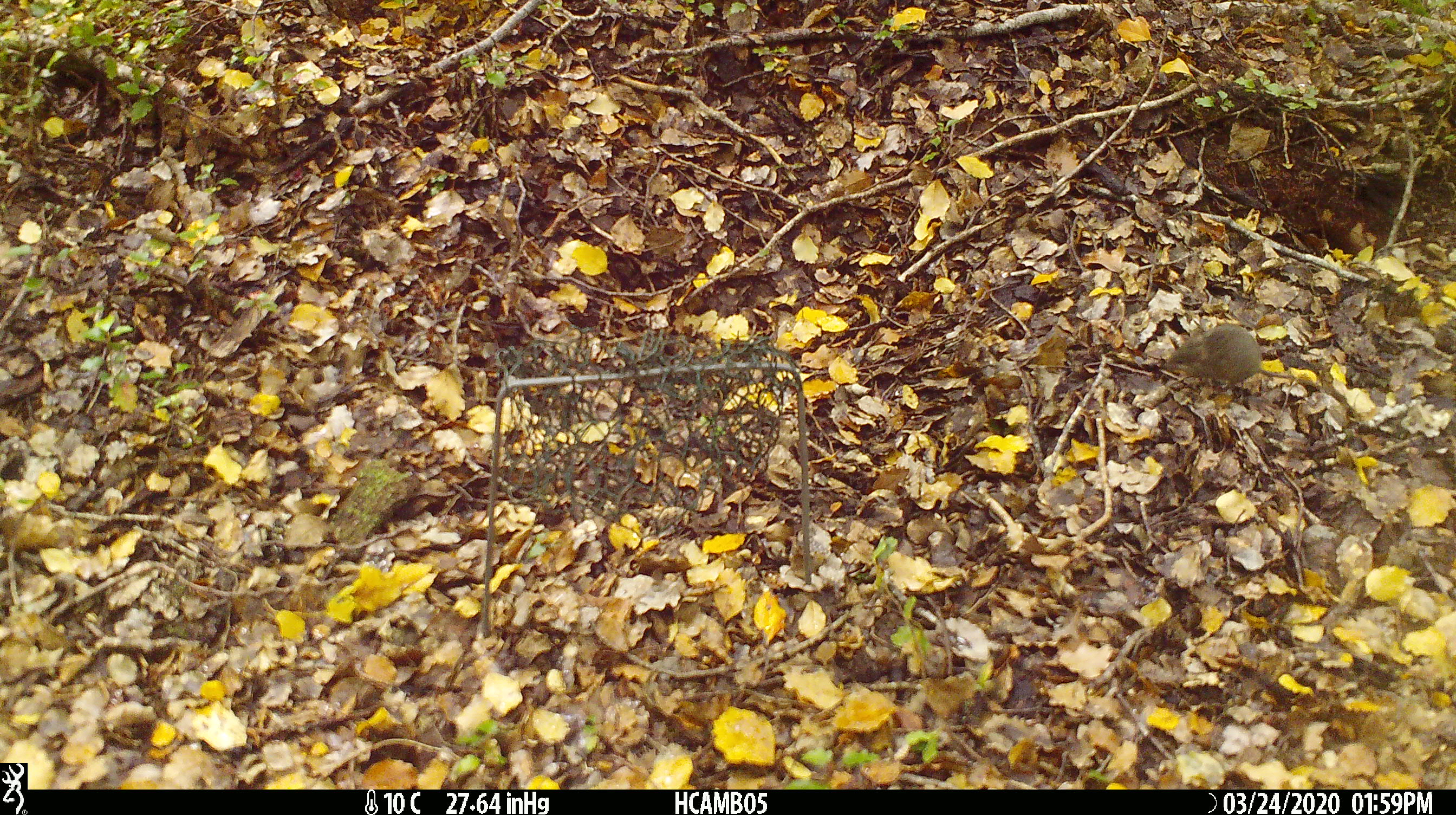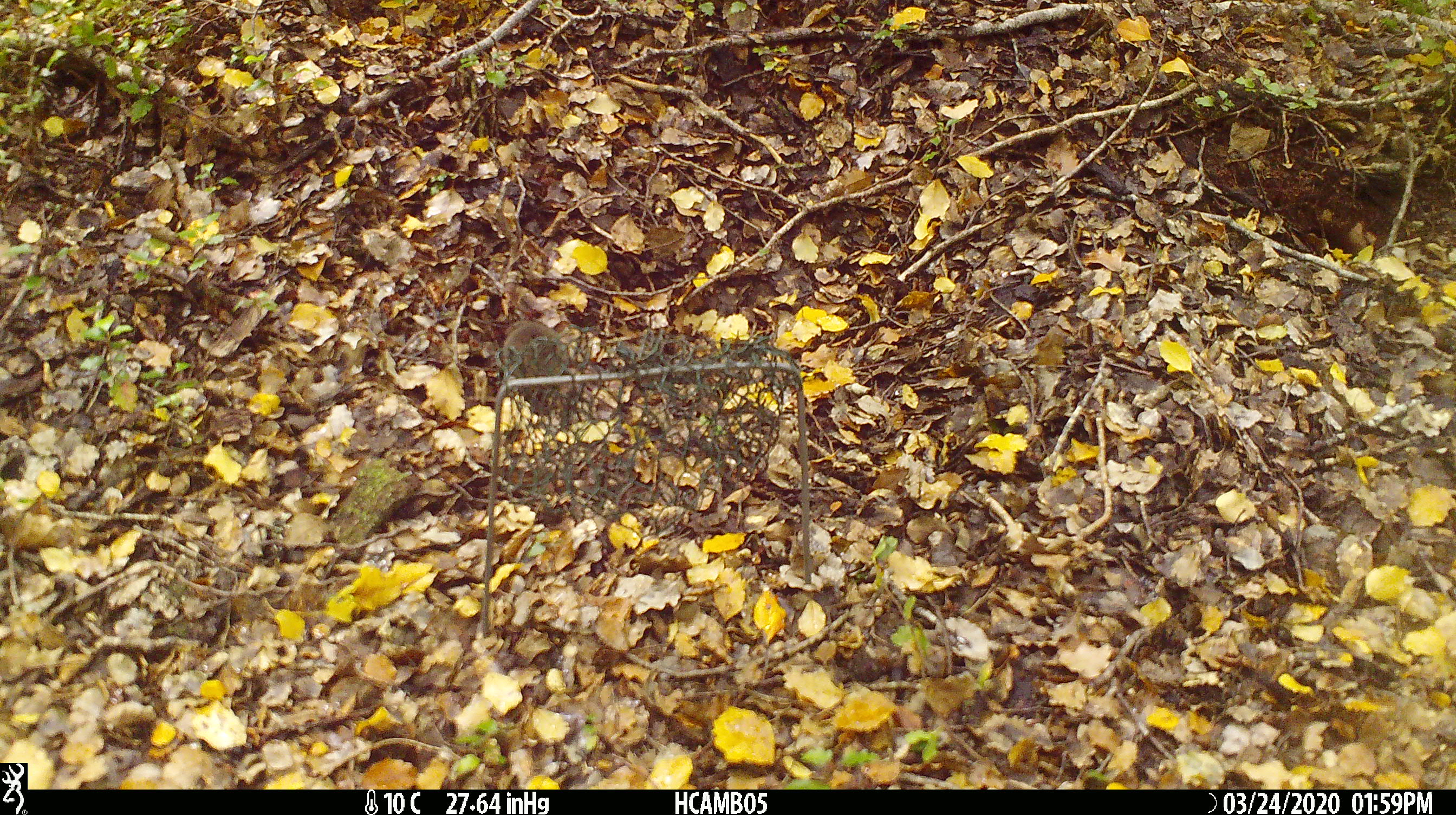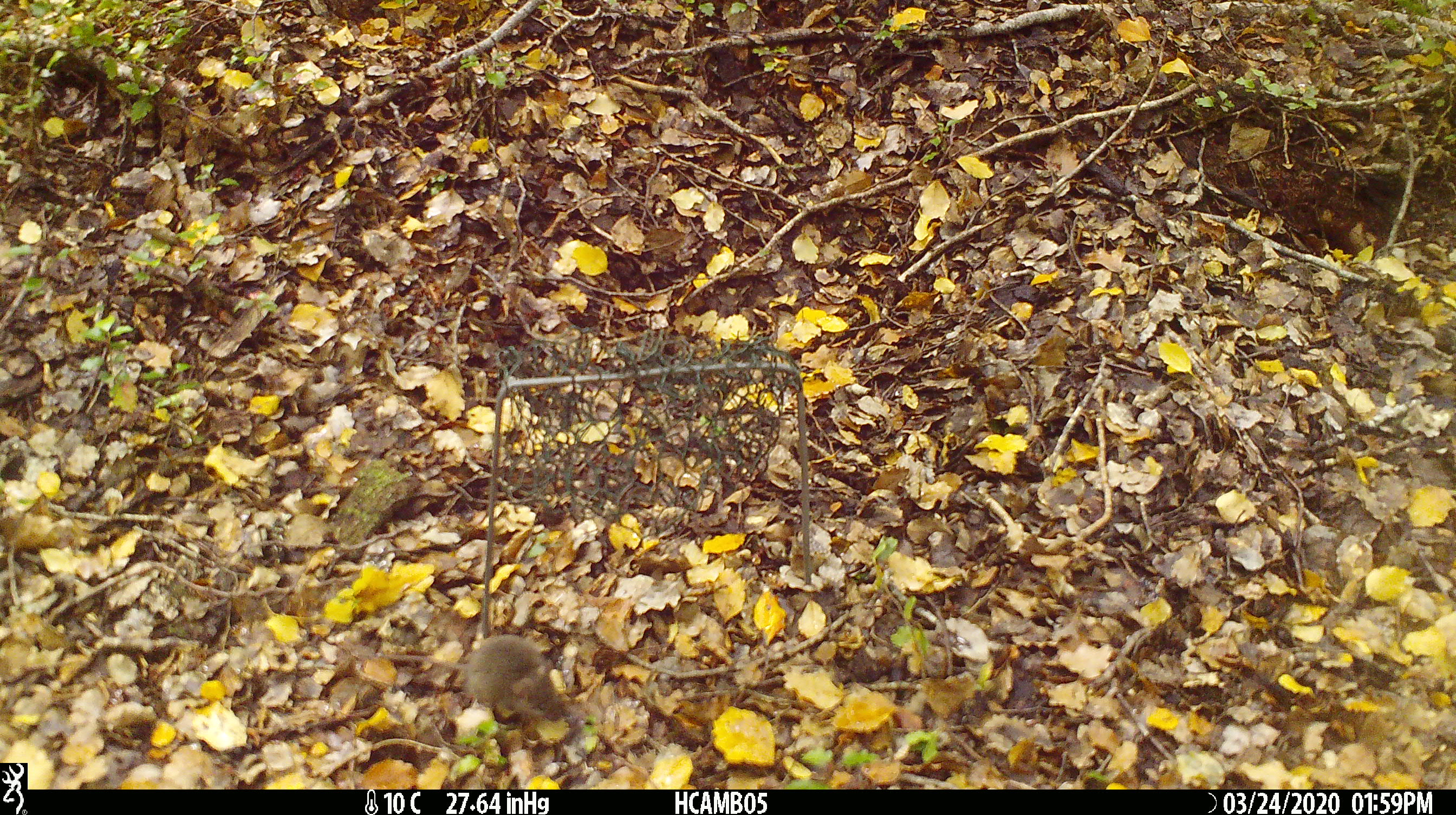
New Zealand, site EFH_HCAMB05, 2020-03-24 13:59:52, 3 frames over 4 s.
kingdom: Animalia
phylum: Chordata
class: Mammalia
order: Rodentia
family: Muridae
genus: Mus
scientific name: Mus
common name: mouse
Mouse (Mus).